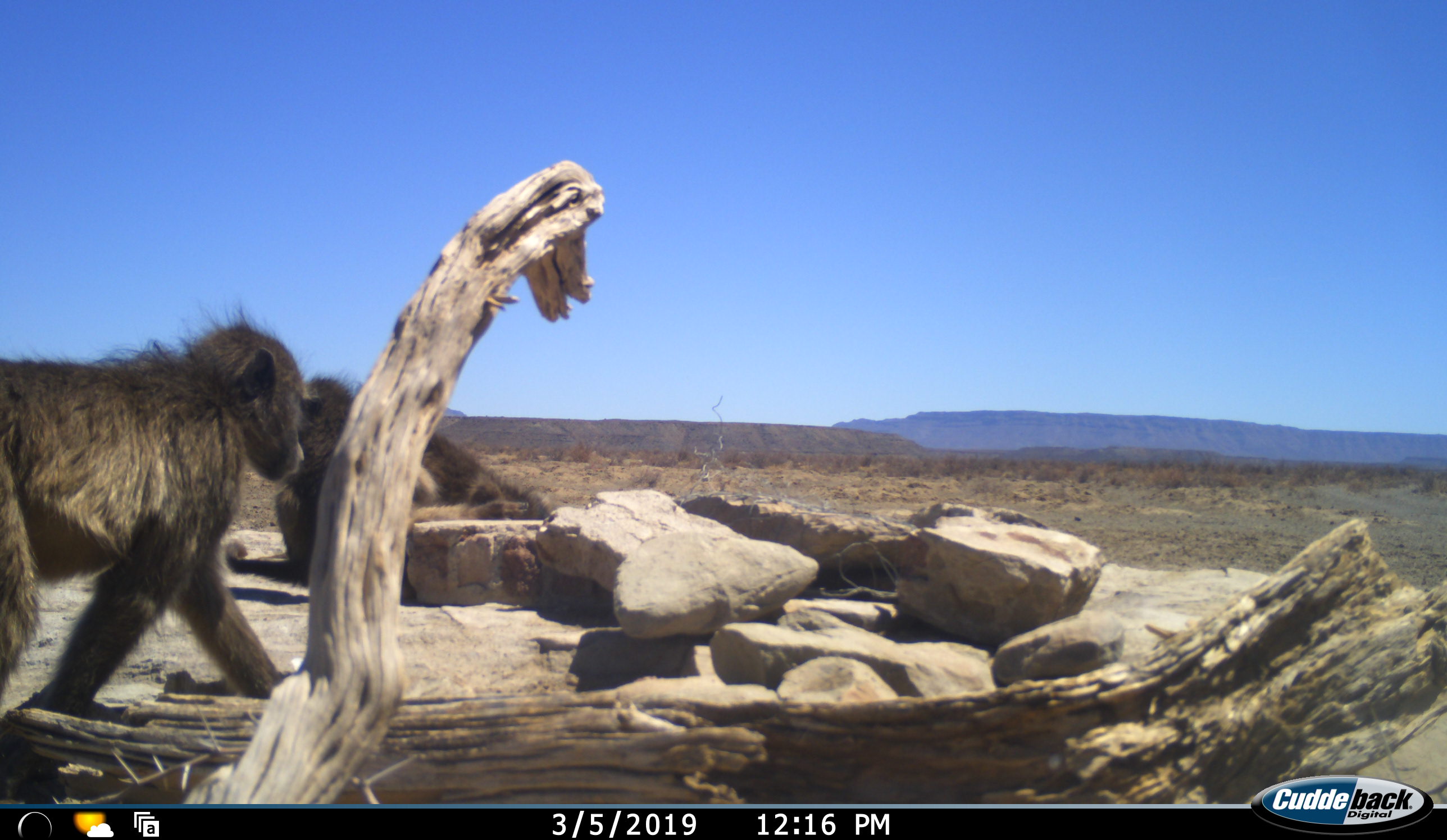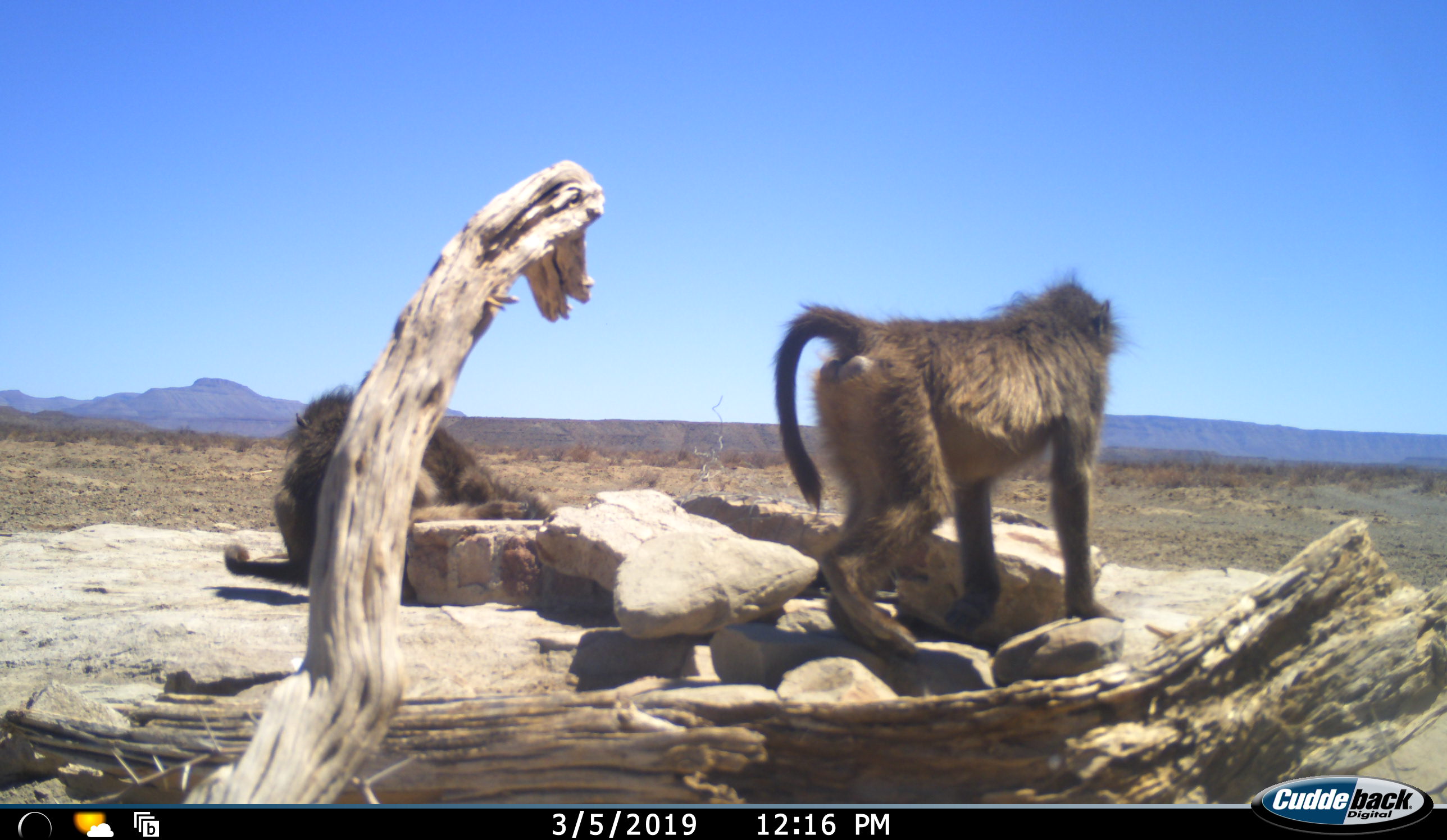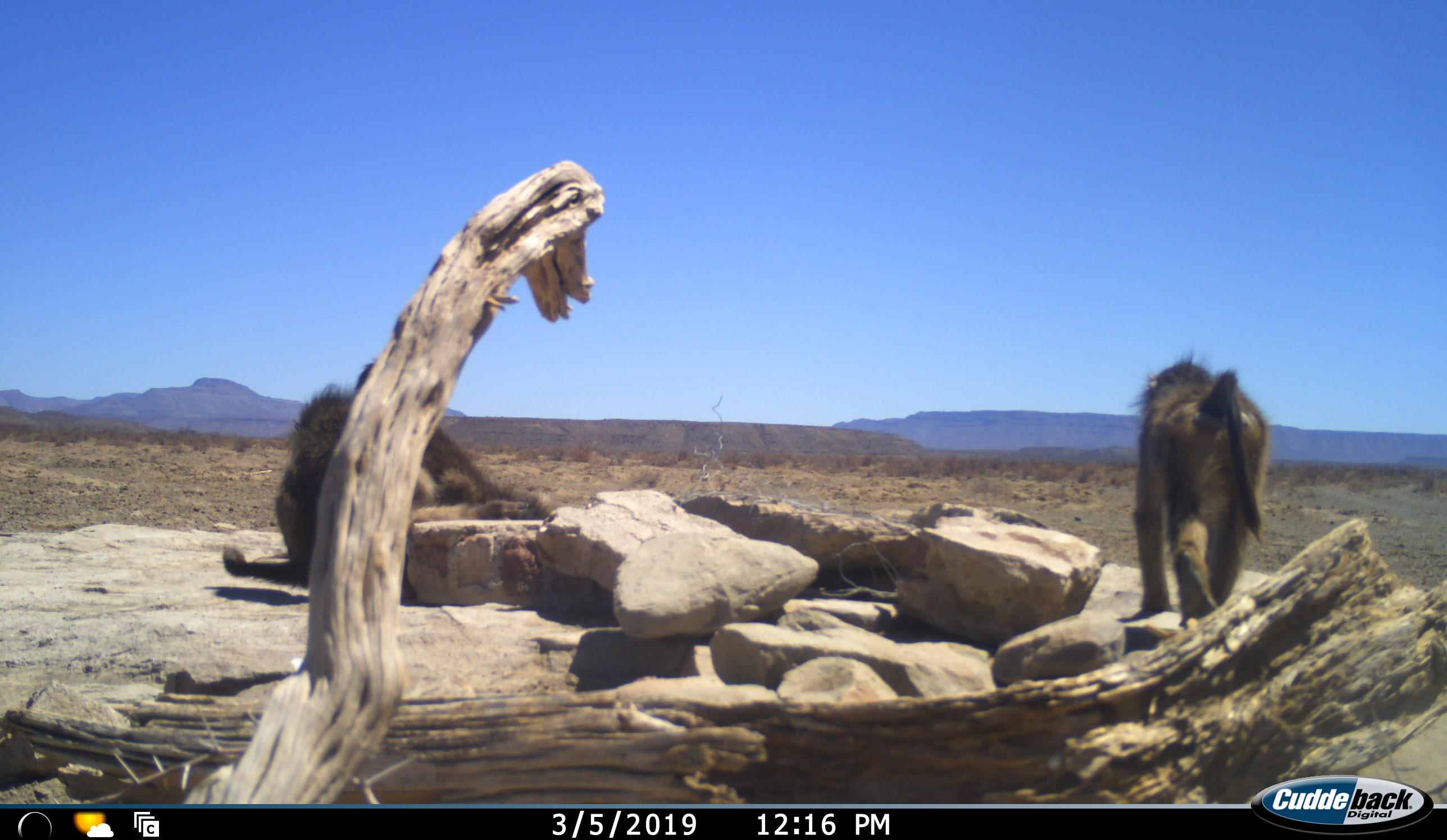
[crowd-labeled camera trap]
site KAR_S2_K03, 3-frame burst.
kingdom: Animalia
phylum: Chordata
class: Mammalia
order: Primates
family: Cercopithecidae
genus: Papio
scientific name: Papio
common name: baboon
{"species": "baboon (Papio)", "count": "3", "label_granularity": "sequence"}